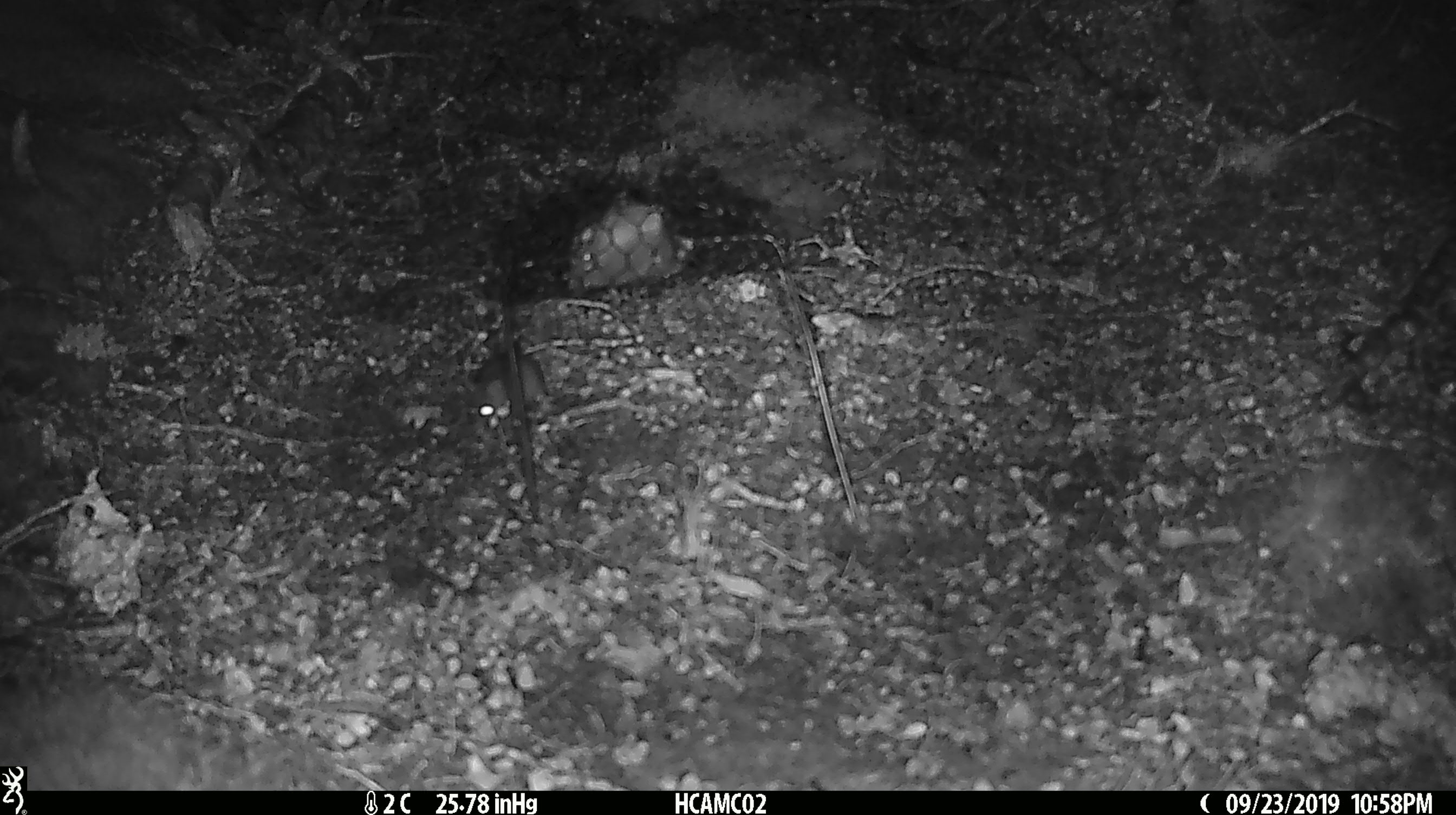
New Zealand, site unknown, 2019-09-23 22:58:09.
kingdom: Animalia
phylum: Chordata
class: Mammalia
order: Rodentia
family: Muridae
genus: Mus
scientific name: Mus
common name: mouse